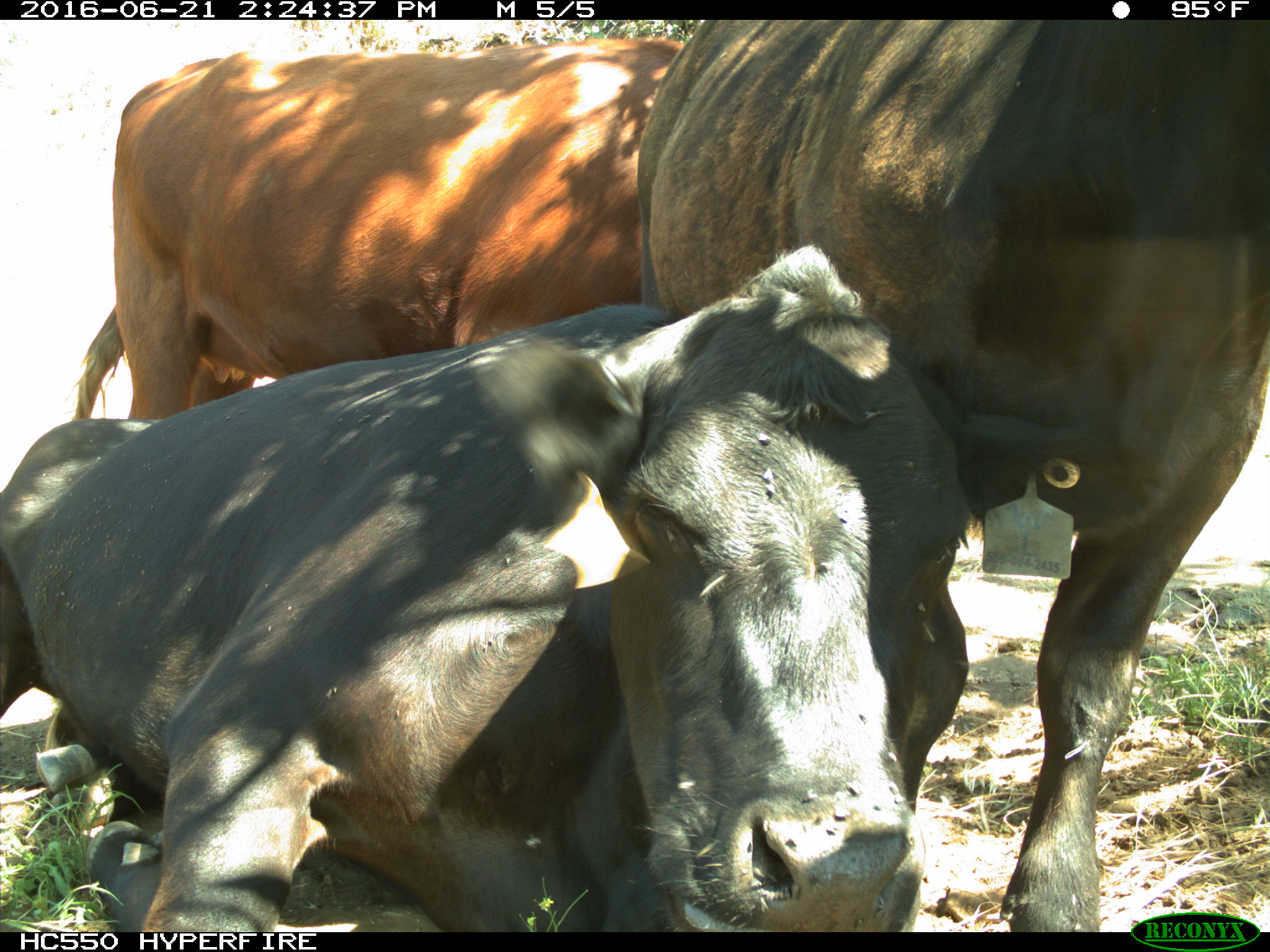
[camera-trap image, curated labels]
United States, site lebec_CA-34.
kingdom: Animalia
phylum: Chordata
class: Mammalia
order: Artiodactyla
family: Bovidae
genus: Bos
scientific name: Bos taurus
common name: domestic cow